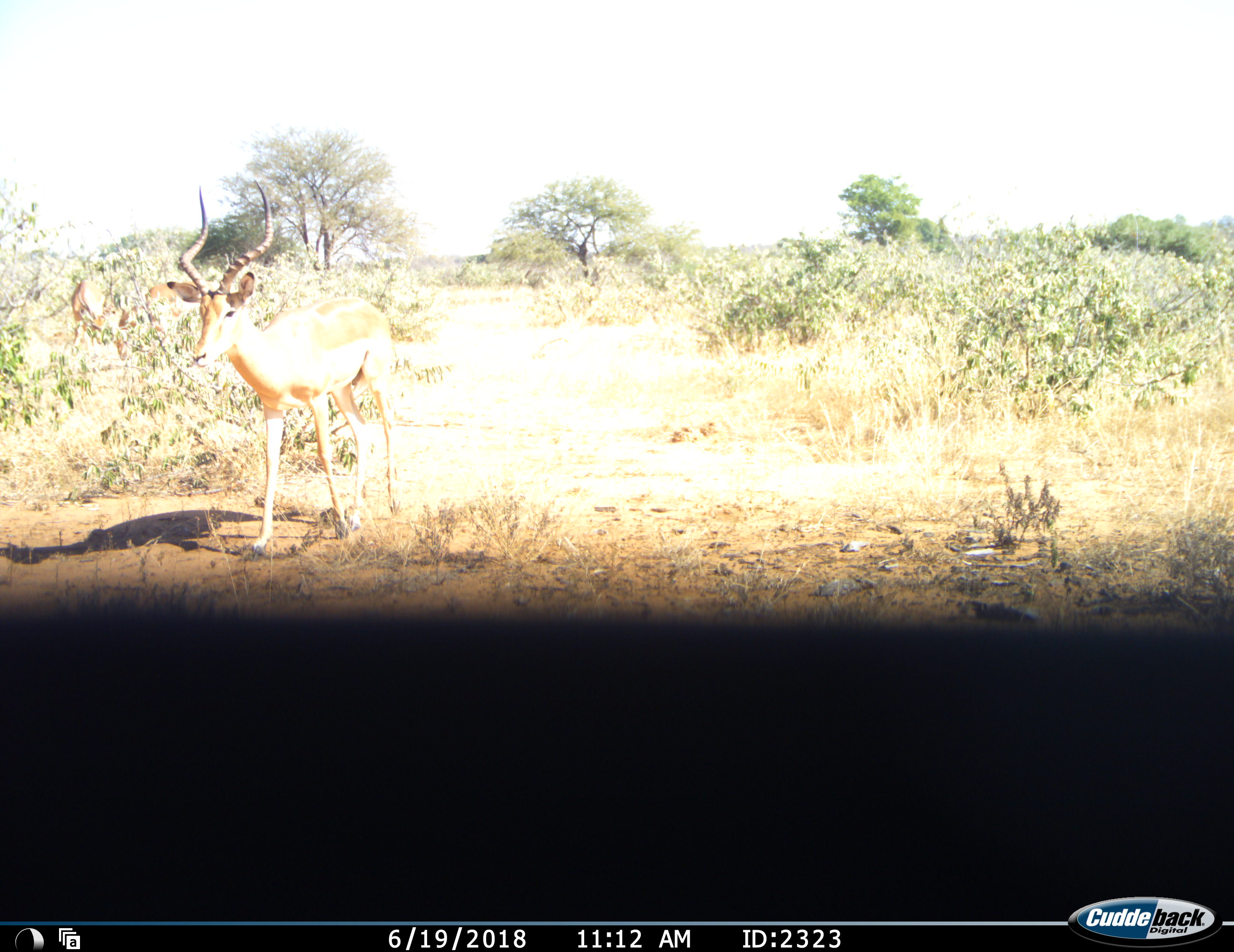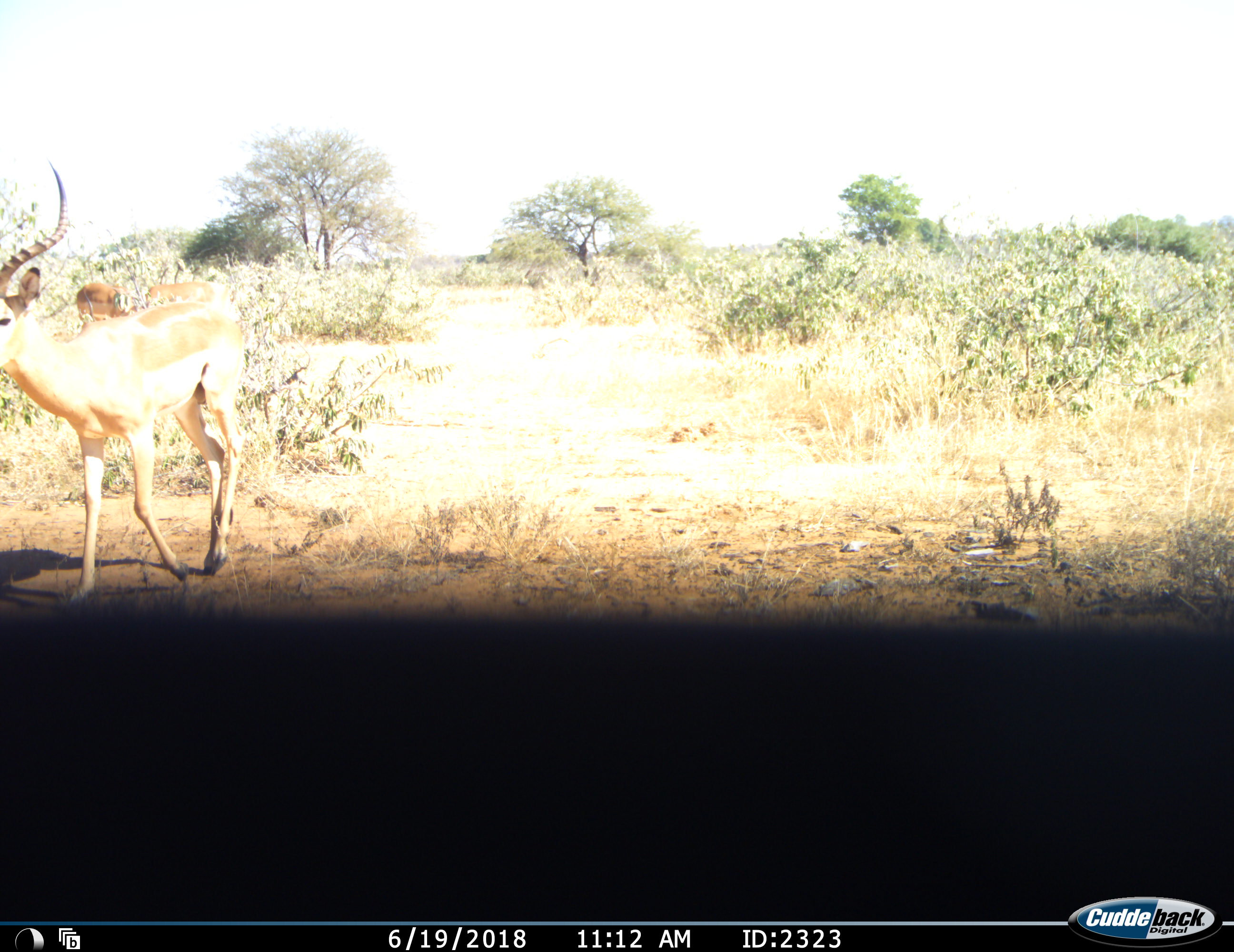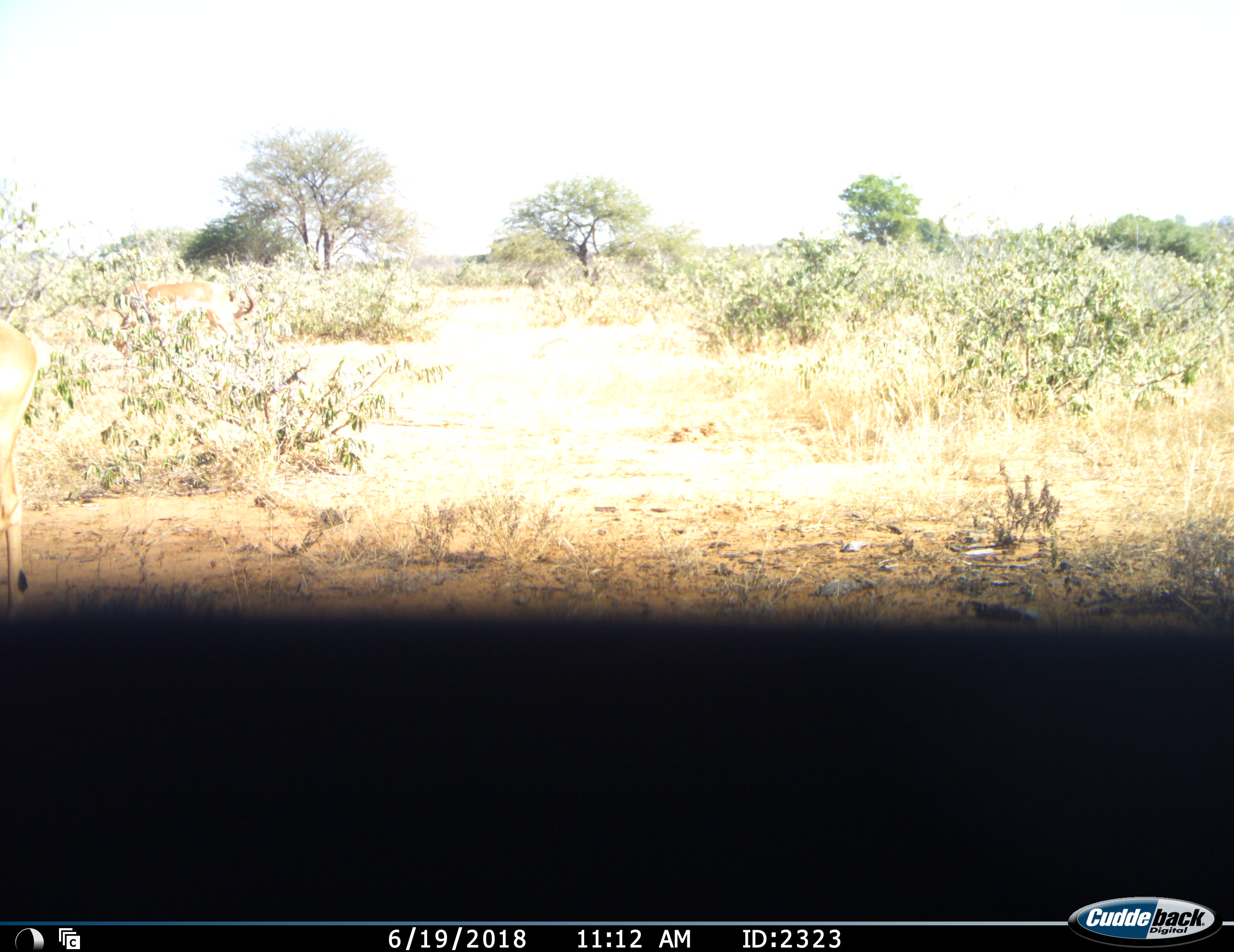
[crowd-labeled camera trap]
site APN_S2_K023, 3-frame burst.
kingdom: Animalia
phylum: Chordata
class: Mammalia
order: Artiodactyla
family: Bovidae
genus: Aepyceros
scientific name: Aepyceros melampus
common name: impala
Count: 3.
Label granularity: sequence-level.